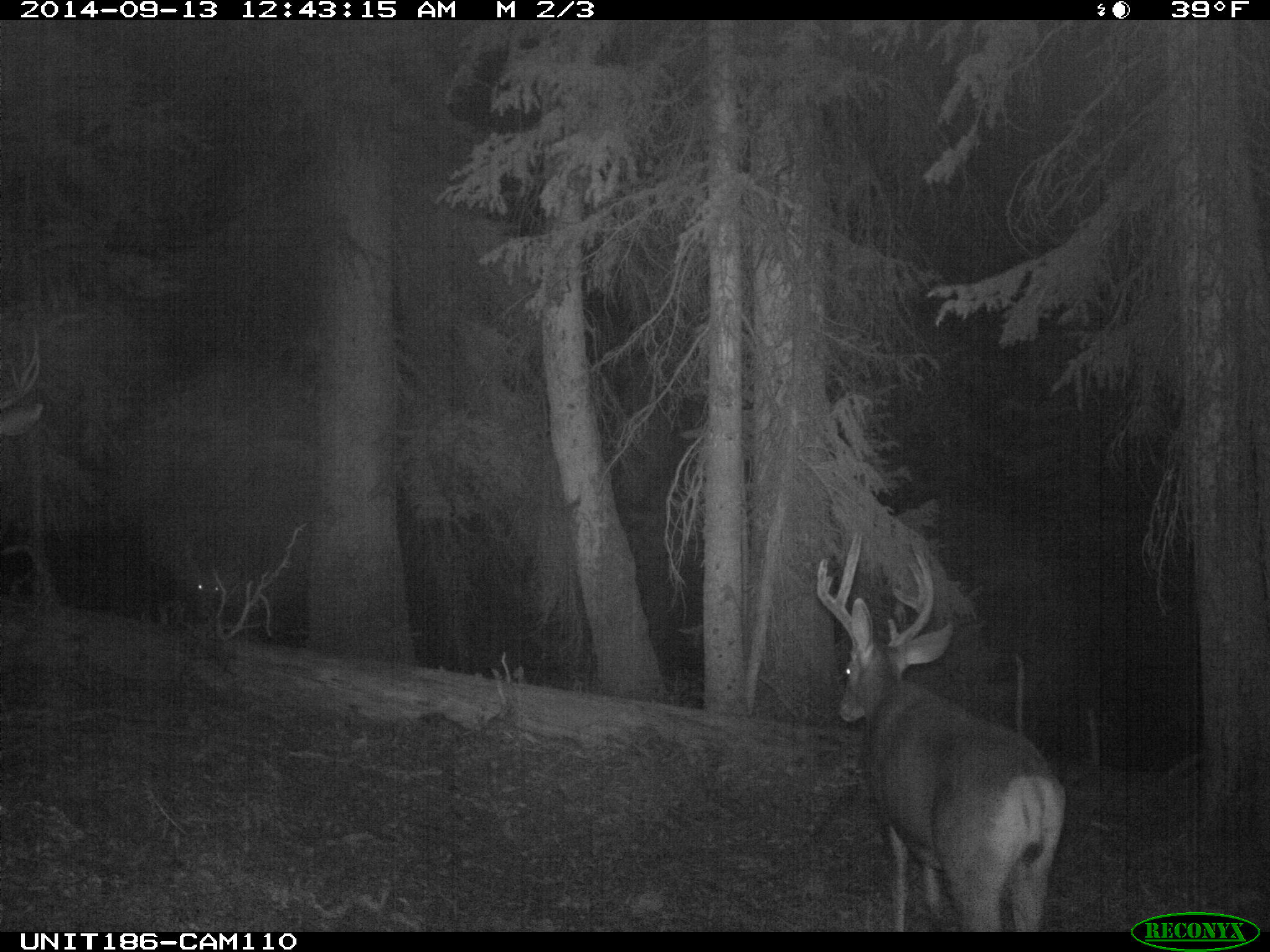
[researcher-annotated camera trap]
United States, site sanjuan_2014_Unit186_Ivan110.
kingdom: Animalia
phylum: Chordata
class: Mammalia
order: Artiodactyla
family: Cervidae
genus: Odocoileus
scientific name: Odocoileus hemionus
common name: mule deer